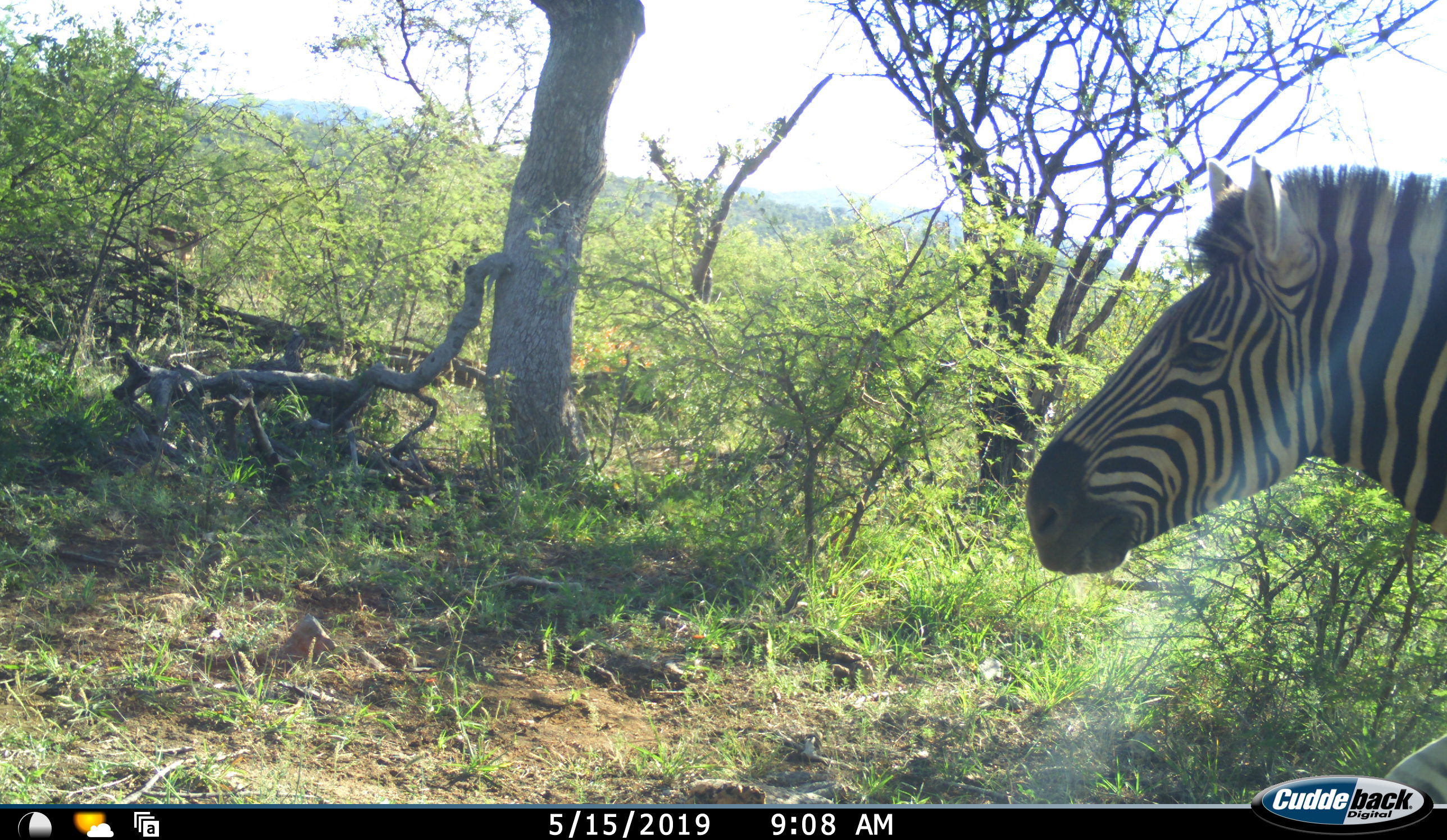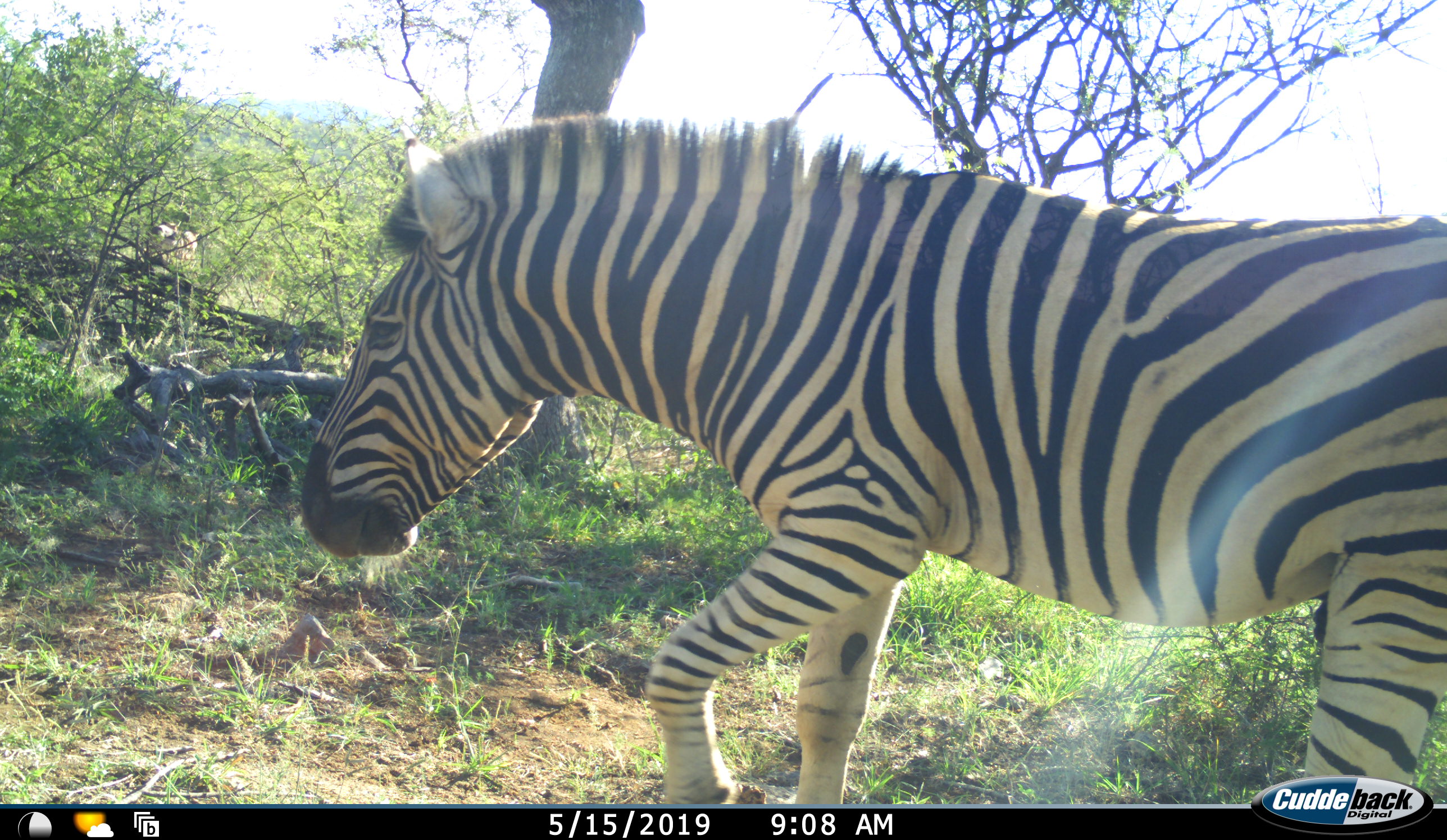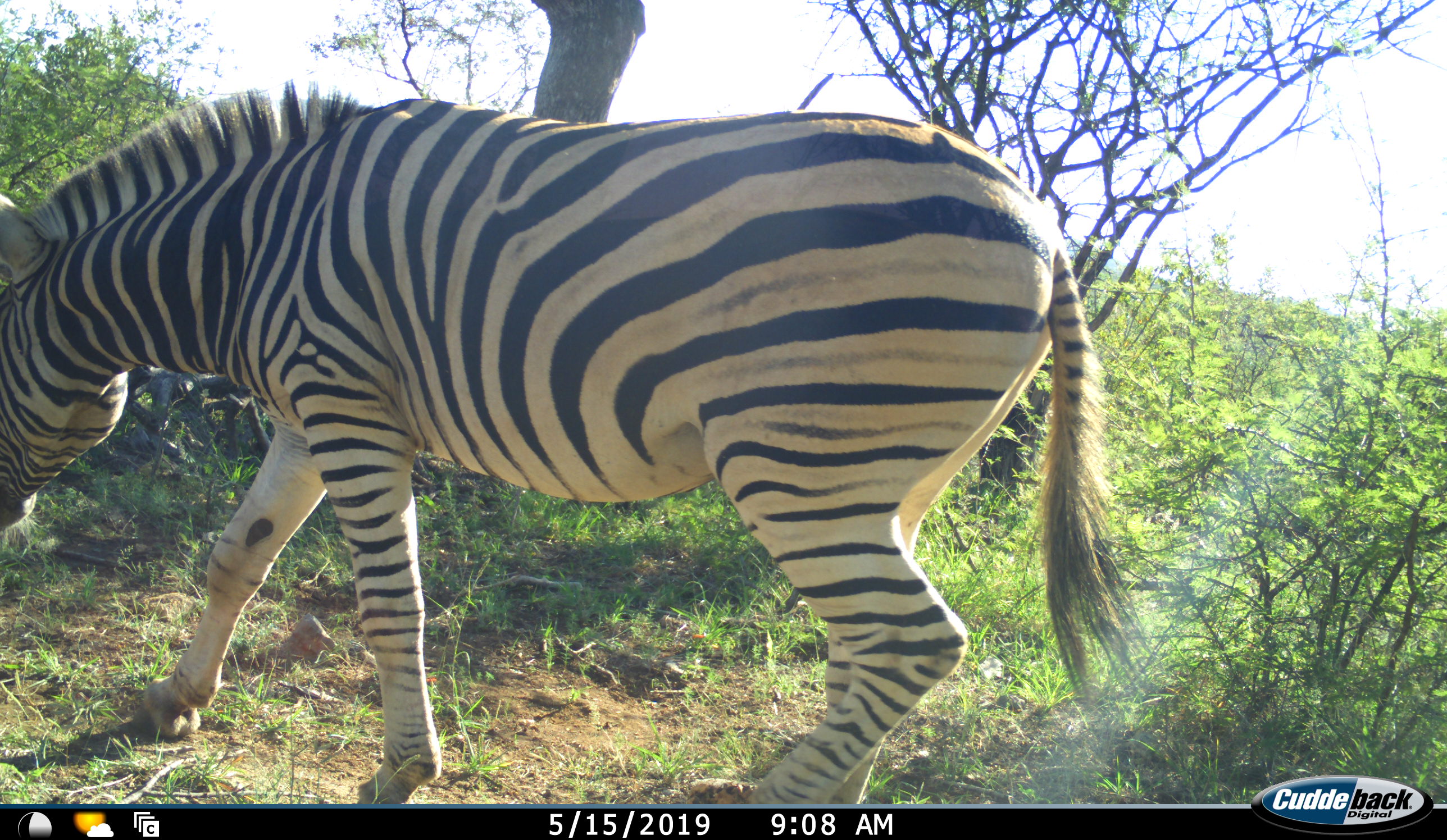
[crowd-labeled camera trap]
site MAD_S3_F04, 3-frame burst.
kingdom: Animalia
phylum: Chordata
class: Mammalia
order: Perissodactyla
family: Equidae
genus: Equus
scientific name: Equus quagga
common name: plains zebra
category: zebraplains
Zebraplains (plains zebra) (Equus quagga), count 1. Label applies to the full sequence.